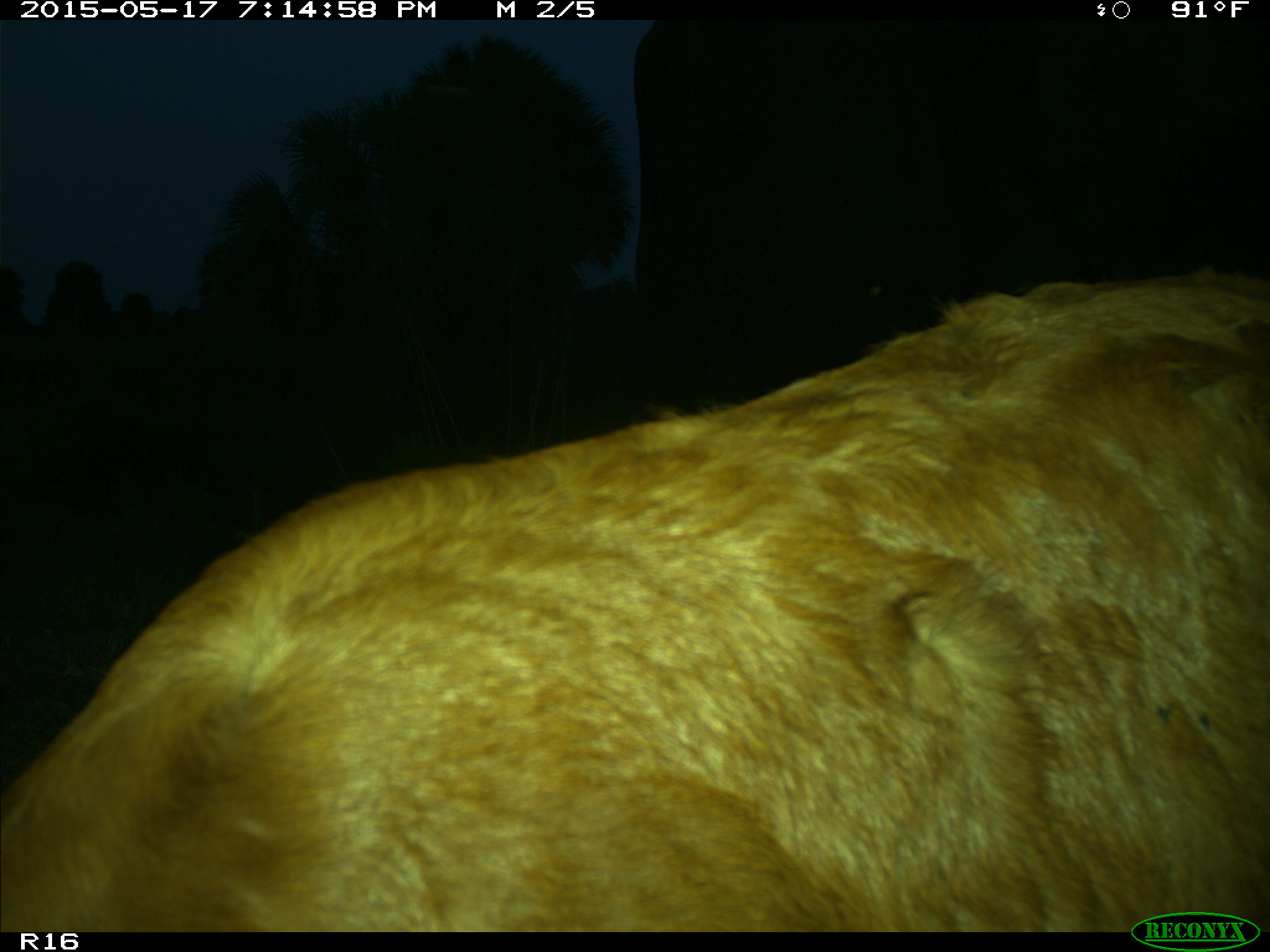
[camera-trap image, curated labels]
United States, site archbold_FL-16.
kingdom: Animalia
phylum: Chordata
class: Mammalia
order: Artiodactyla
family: Bovidae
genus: Bos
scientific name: Bos taurus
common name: domestic cow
Bos taurus (domestic cow).